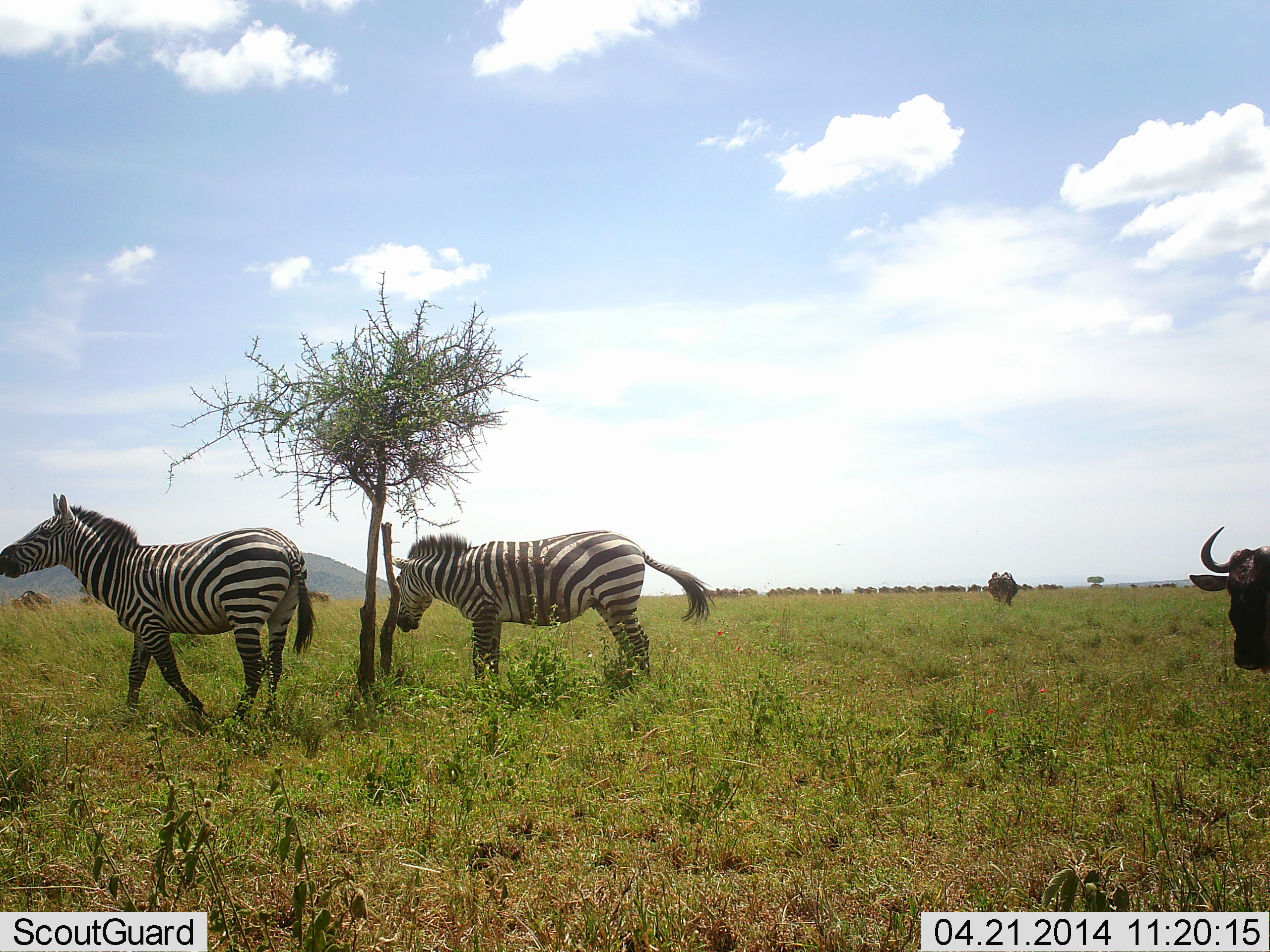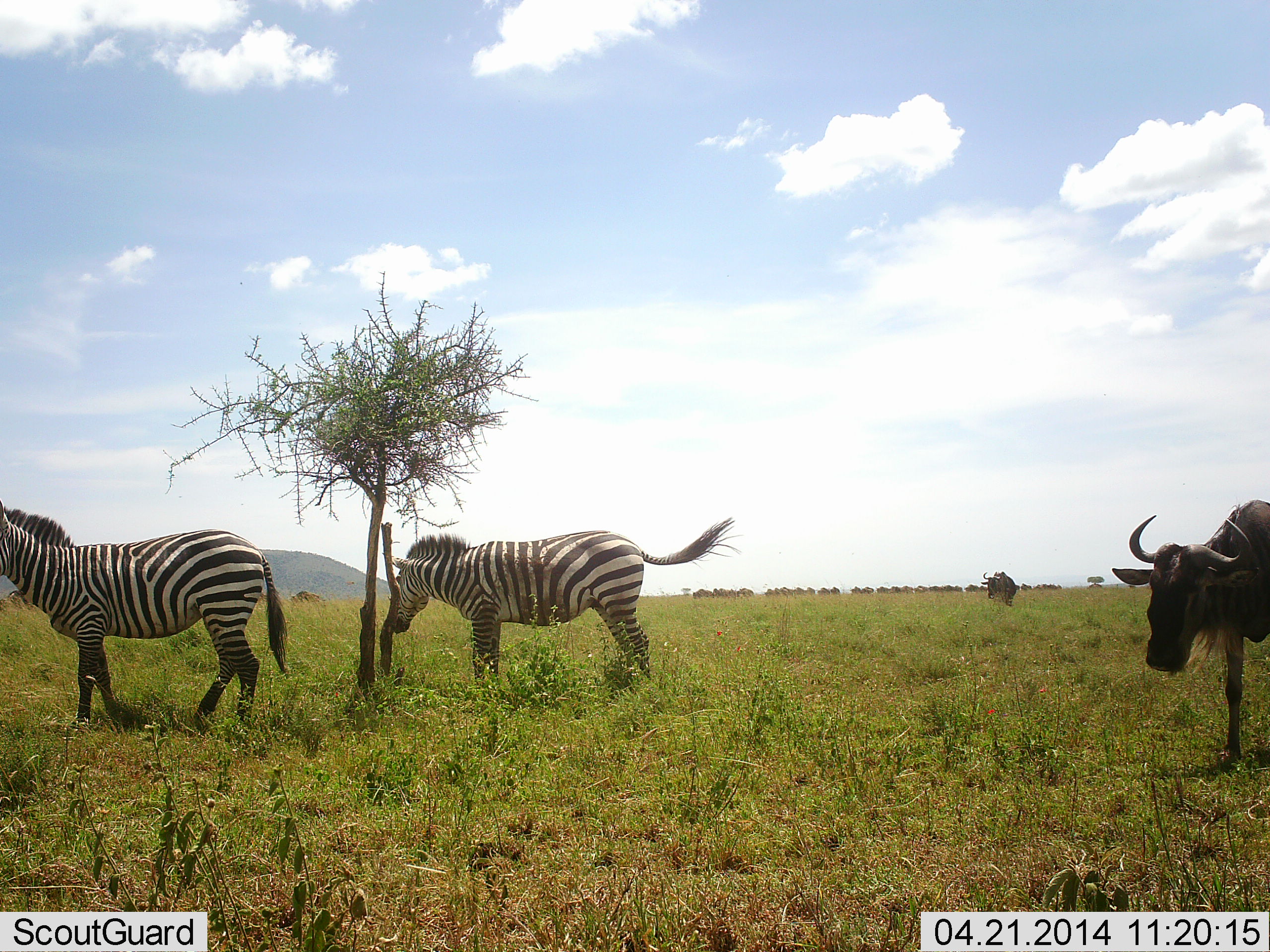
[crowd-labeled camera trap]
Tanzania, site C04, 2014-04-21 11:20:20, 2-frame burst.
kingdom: Animalia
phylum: Chordata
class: Mammalia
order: Artiodactyla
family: Bovidae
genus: Connochaetes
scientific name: Connochaetes taurinus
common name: blue wildebeest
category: wildebeest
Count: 11-50.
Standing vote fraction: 30%.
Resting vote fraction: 0%.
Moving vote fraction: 60%.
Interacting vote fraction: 0%.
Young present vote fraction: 0%.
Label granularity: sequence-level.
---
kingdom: Animalia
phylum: Chordata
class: Mammalia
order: Perissodactyla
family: Equidae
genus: Equus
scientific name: Equus quagga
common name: plains zebra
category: zebra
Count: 2.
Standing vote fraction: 75%.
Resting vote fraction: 0%.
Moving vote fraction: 58%.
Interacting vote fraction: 8%.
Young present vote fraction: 0%.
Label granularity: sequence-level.